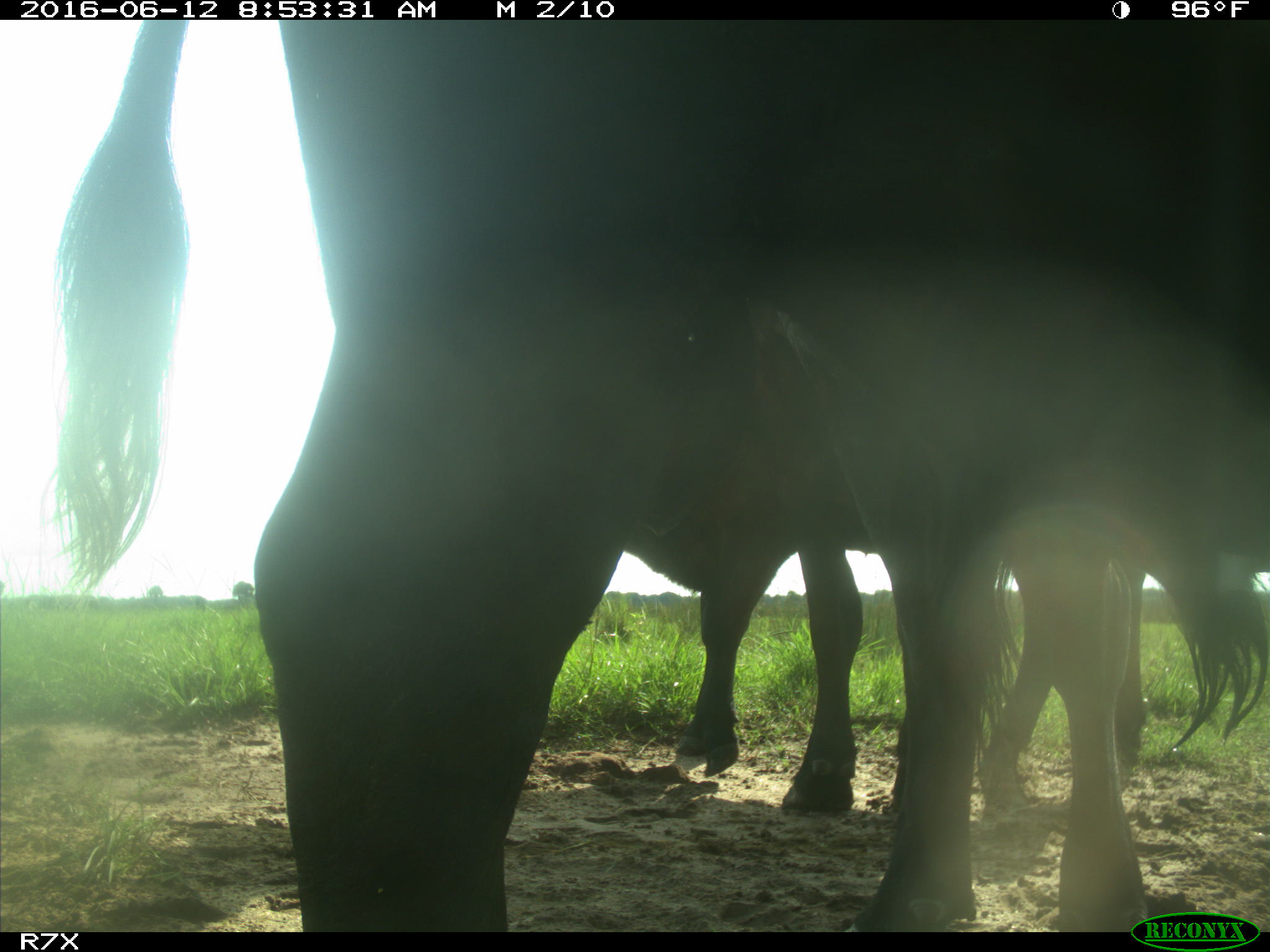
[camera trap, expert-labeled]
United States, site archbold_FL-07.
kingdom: Animalia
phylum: Chordata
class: Mammalia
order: Artiodactyla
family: Bovidae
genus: Bos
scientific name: Bos taurus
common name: domestic cow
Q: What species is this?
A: Bos taurus (domestic cow).